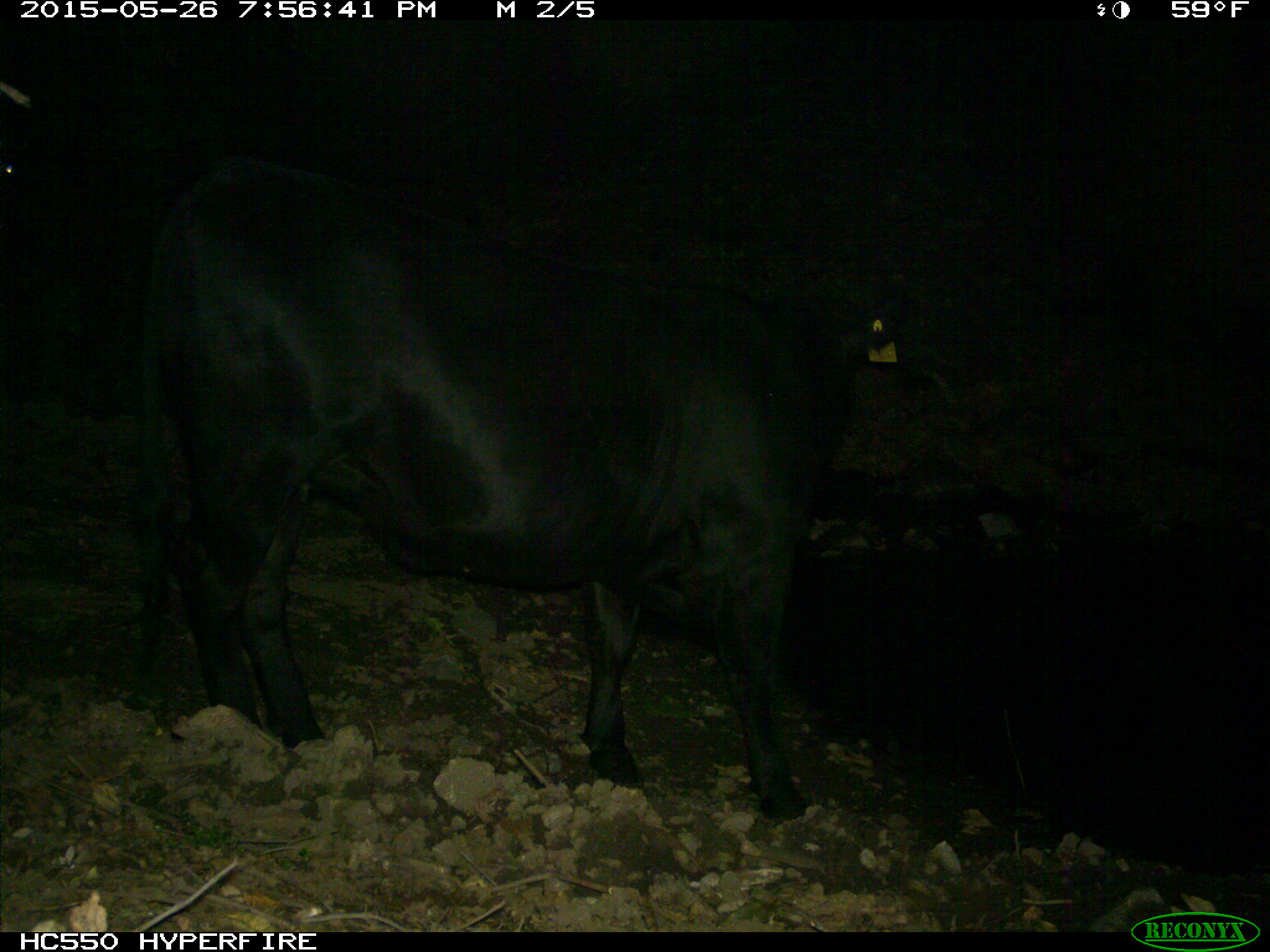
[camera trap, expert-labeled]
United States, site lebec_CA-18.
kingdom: Animalia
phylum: Chordata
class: Mammalia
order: Artiodactyla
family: Bovidae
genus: Bos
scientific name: Bos taurus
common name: domestic cow